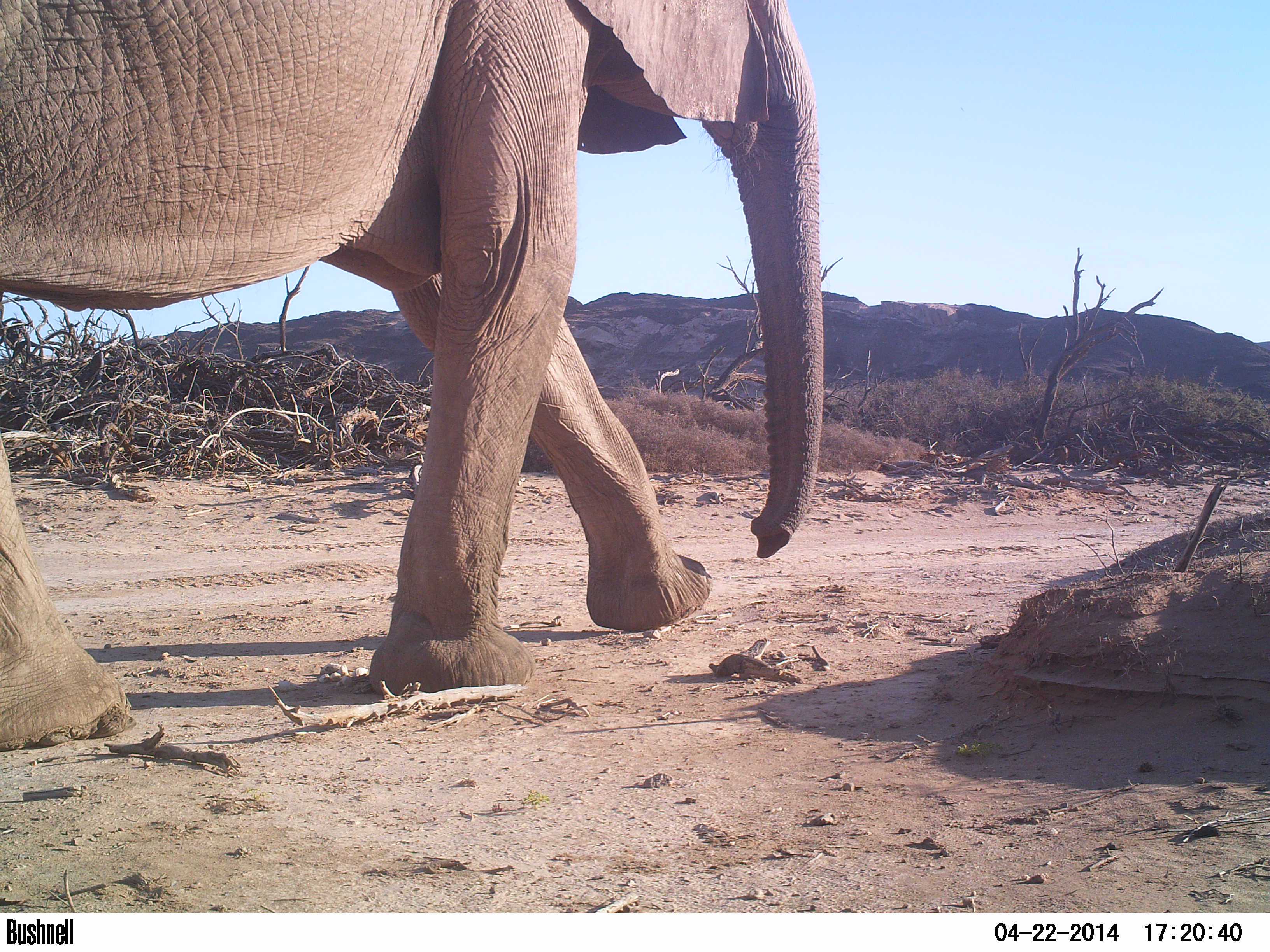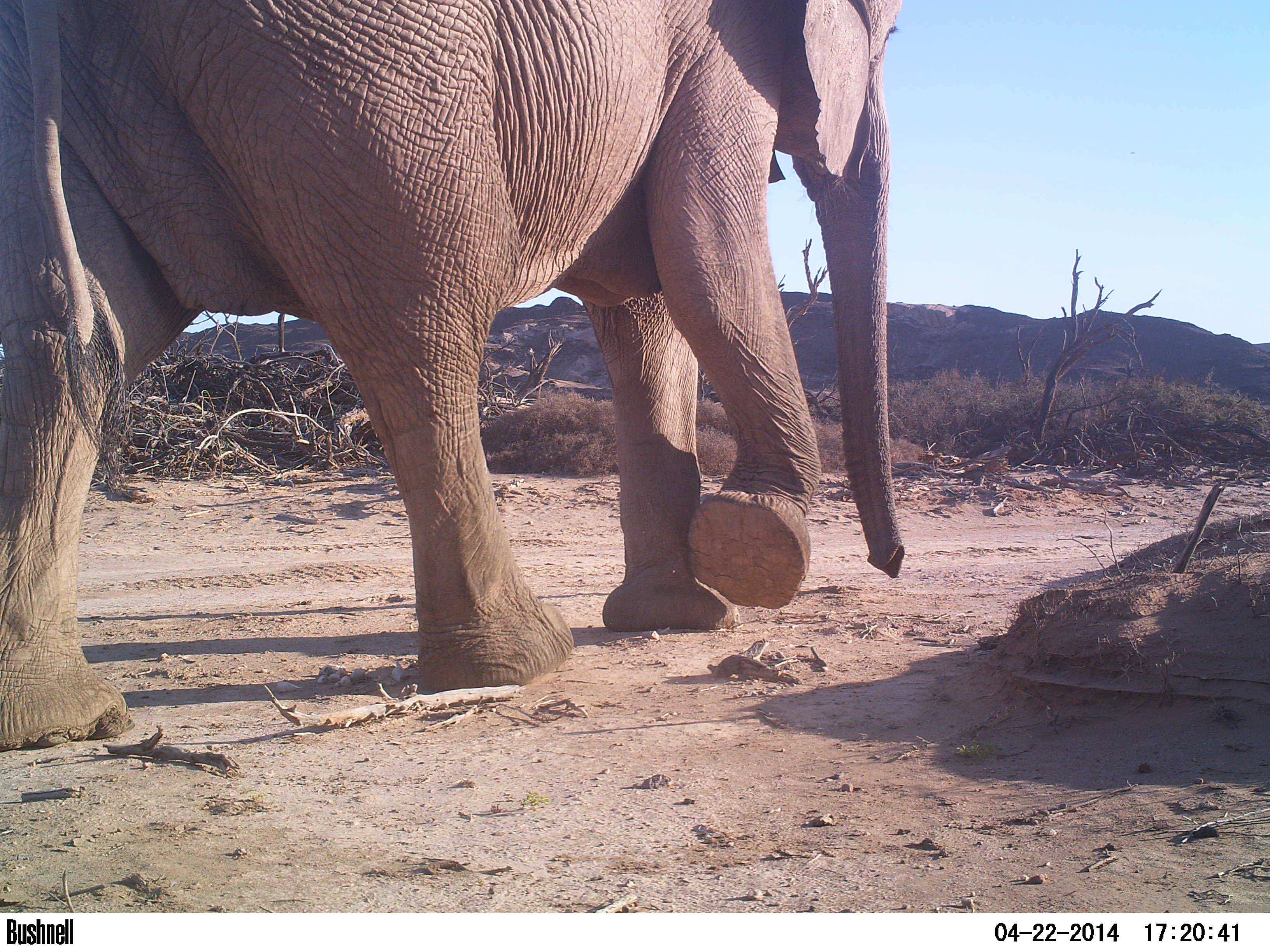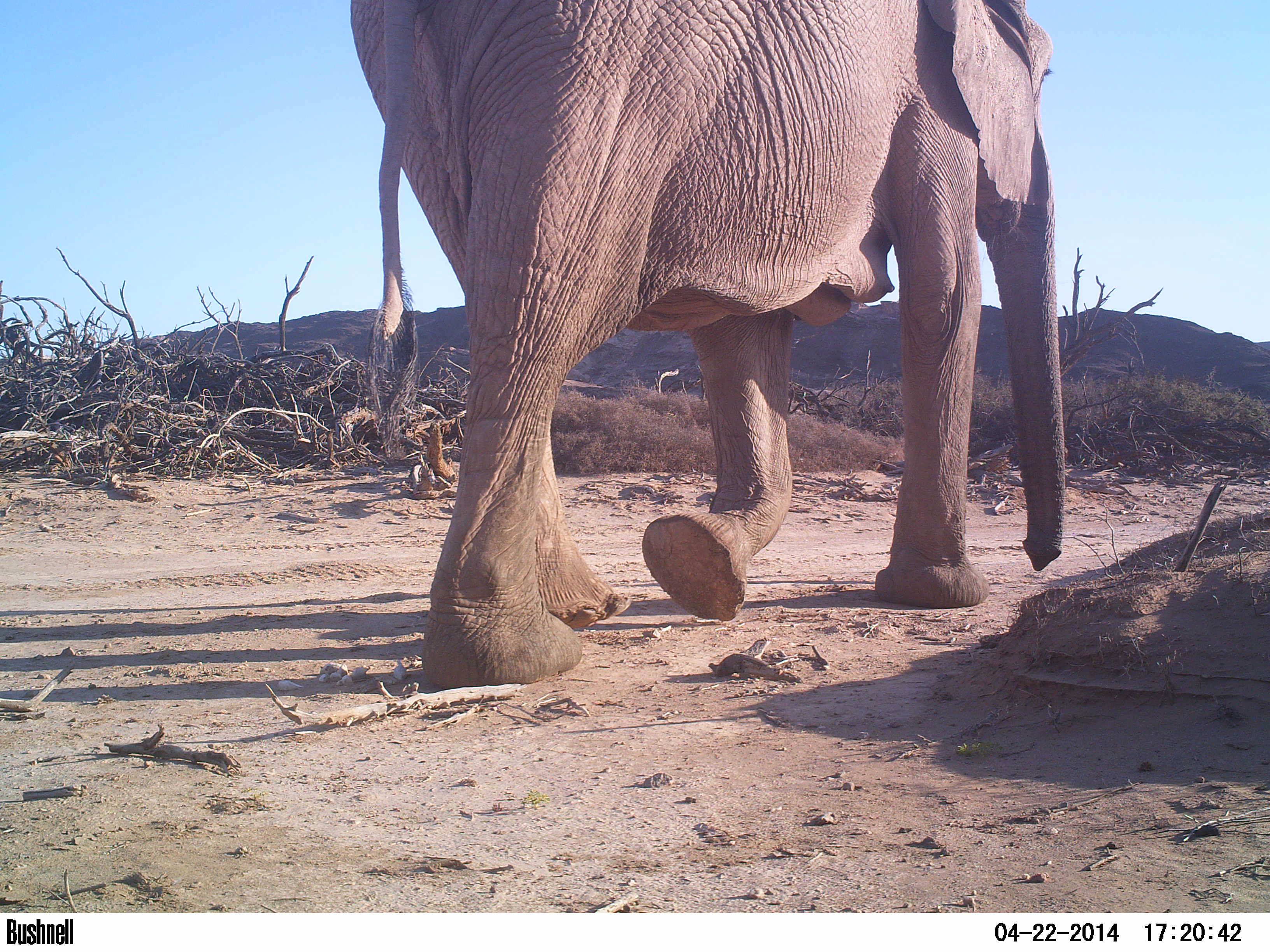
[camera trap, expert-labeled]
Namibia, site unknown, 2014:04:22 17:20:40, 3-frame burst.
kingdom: Animalia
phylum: Chordata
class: Mammalia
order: Proboscidea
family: Elephantidae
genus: Loxodonta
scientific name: Loxodonta africana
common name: african elephant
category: loxodanta africana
Loxodanta africana (african elephant) (Loxodonta africana).